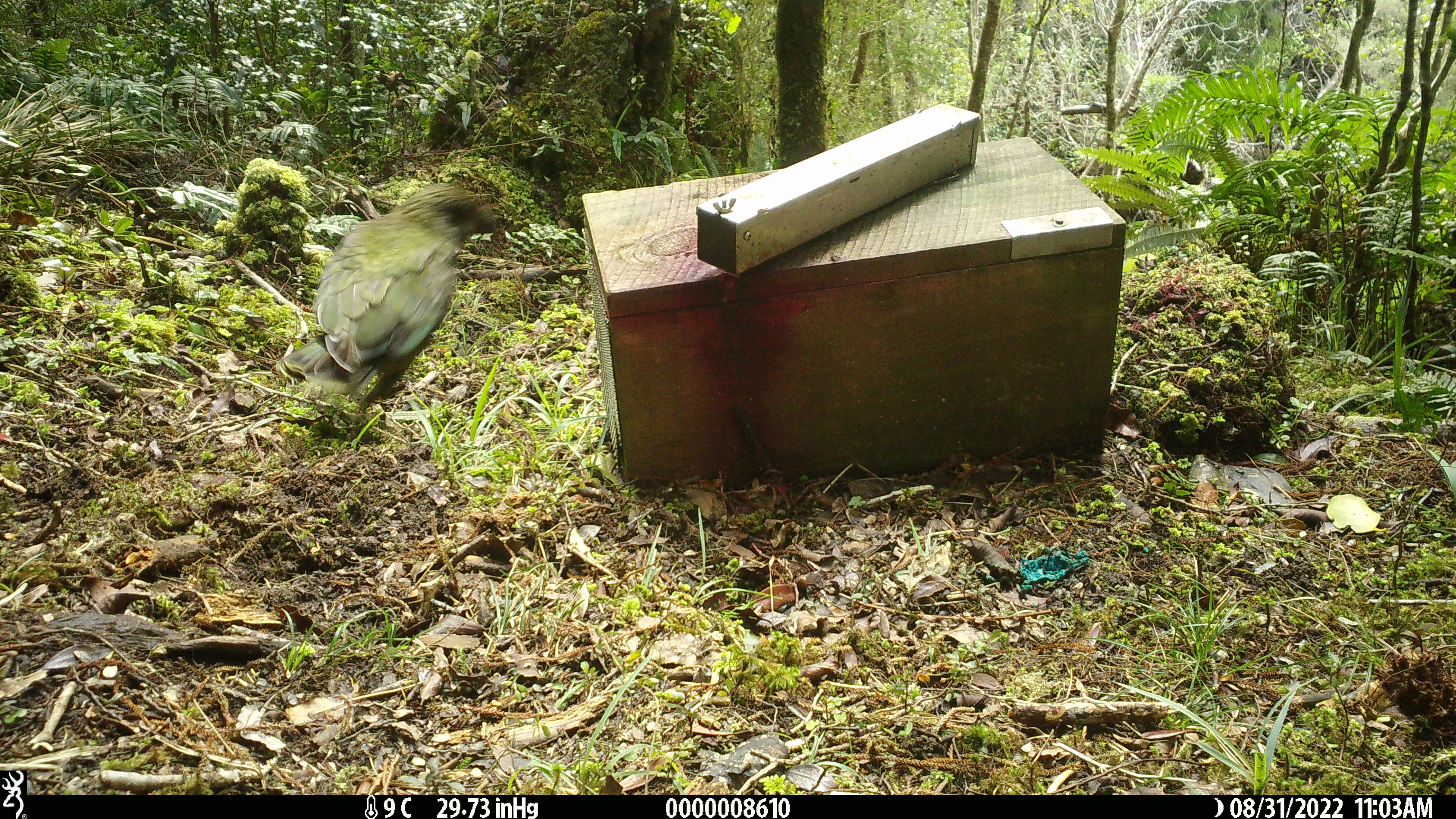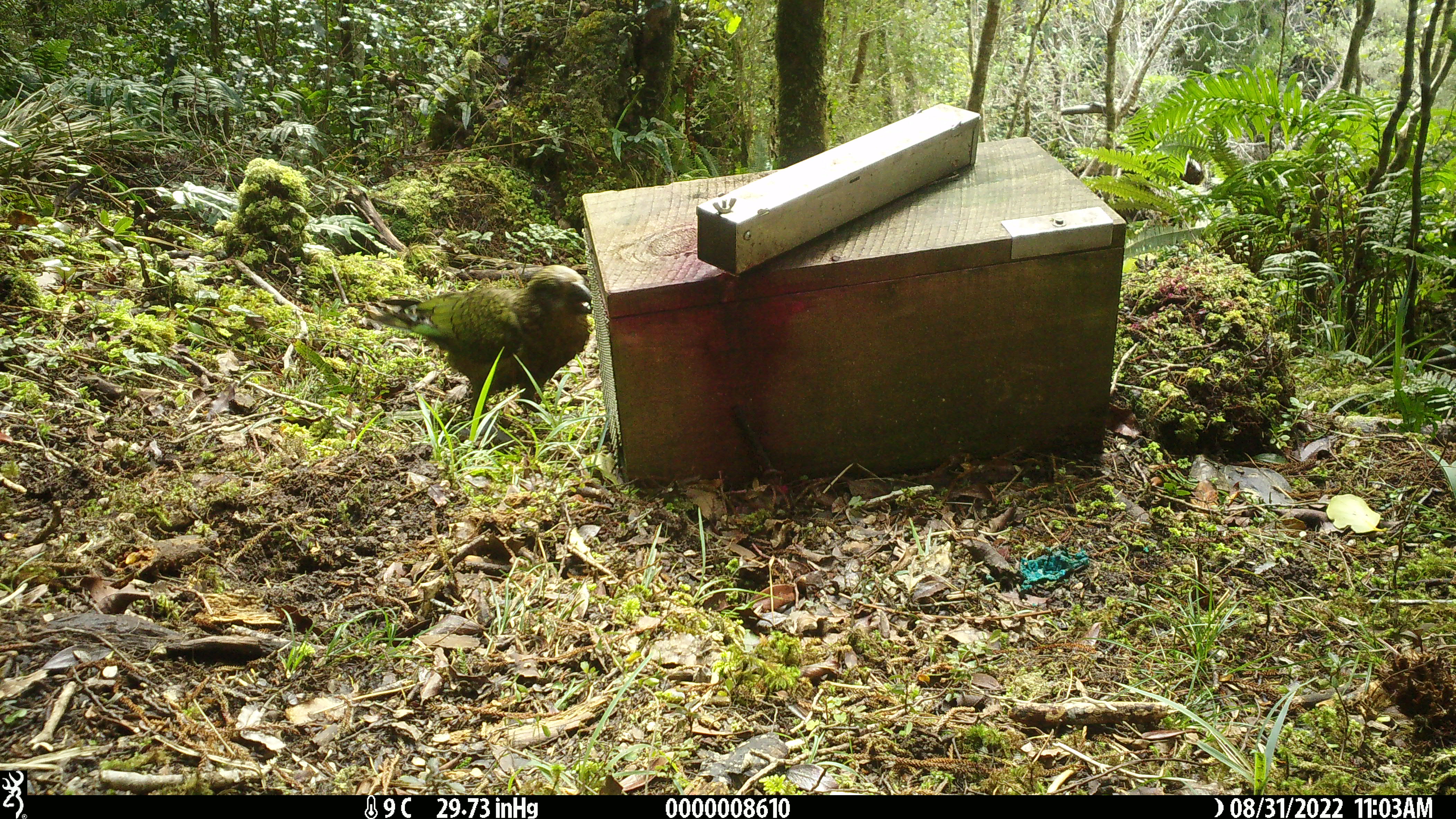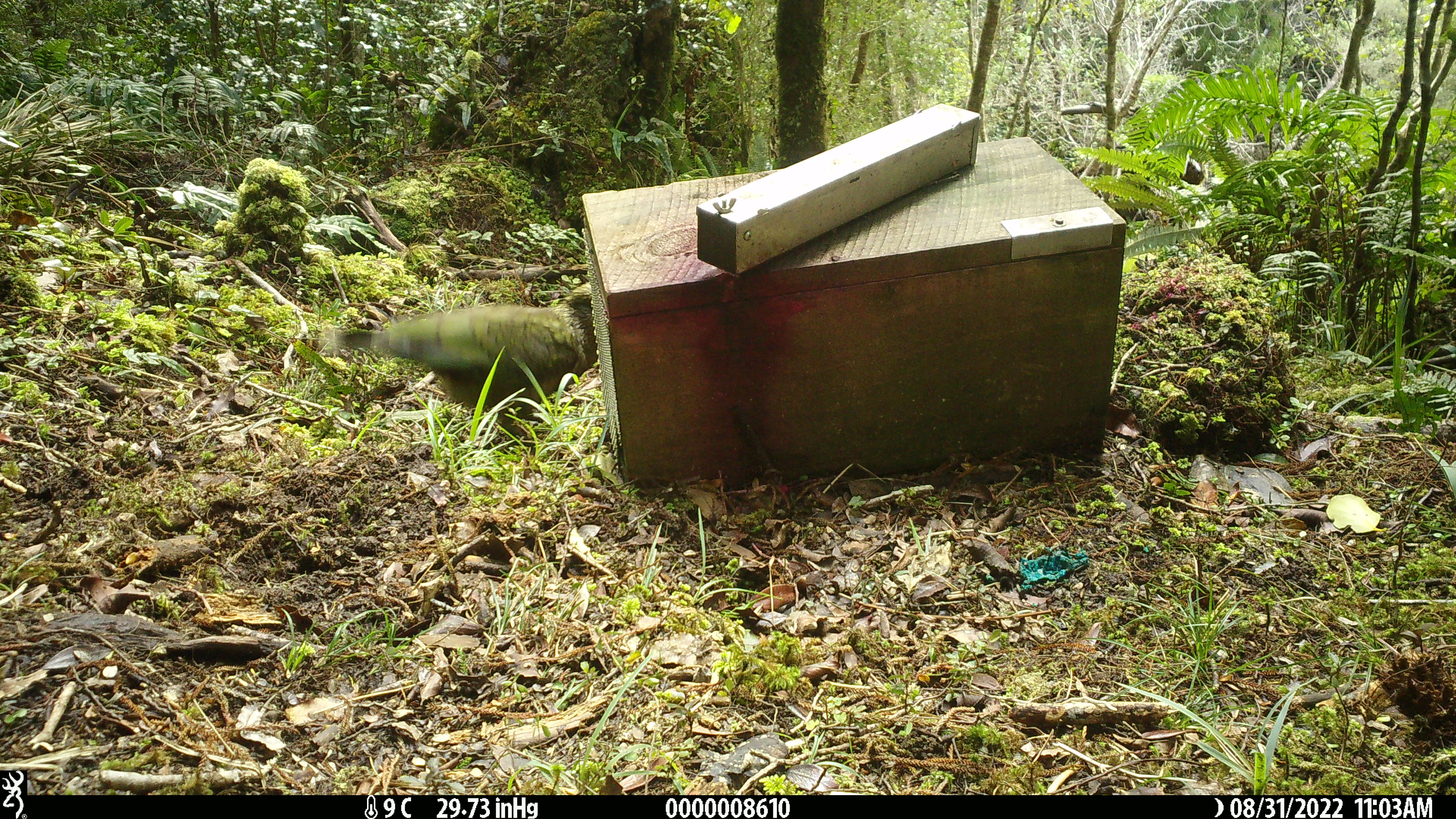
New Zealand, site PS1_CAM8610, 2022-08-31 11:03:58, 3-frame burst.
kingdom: Animalia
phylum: Chordata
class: Aves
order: Psittaciformes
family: Strigopidae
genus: Nestor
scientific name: Nestor notabilis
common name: kea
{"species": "kea (Nestor notabilis)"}